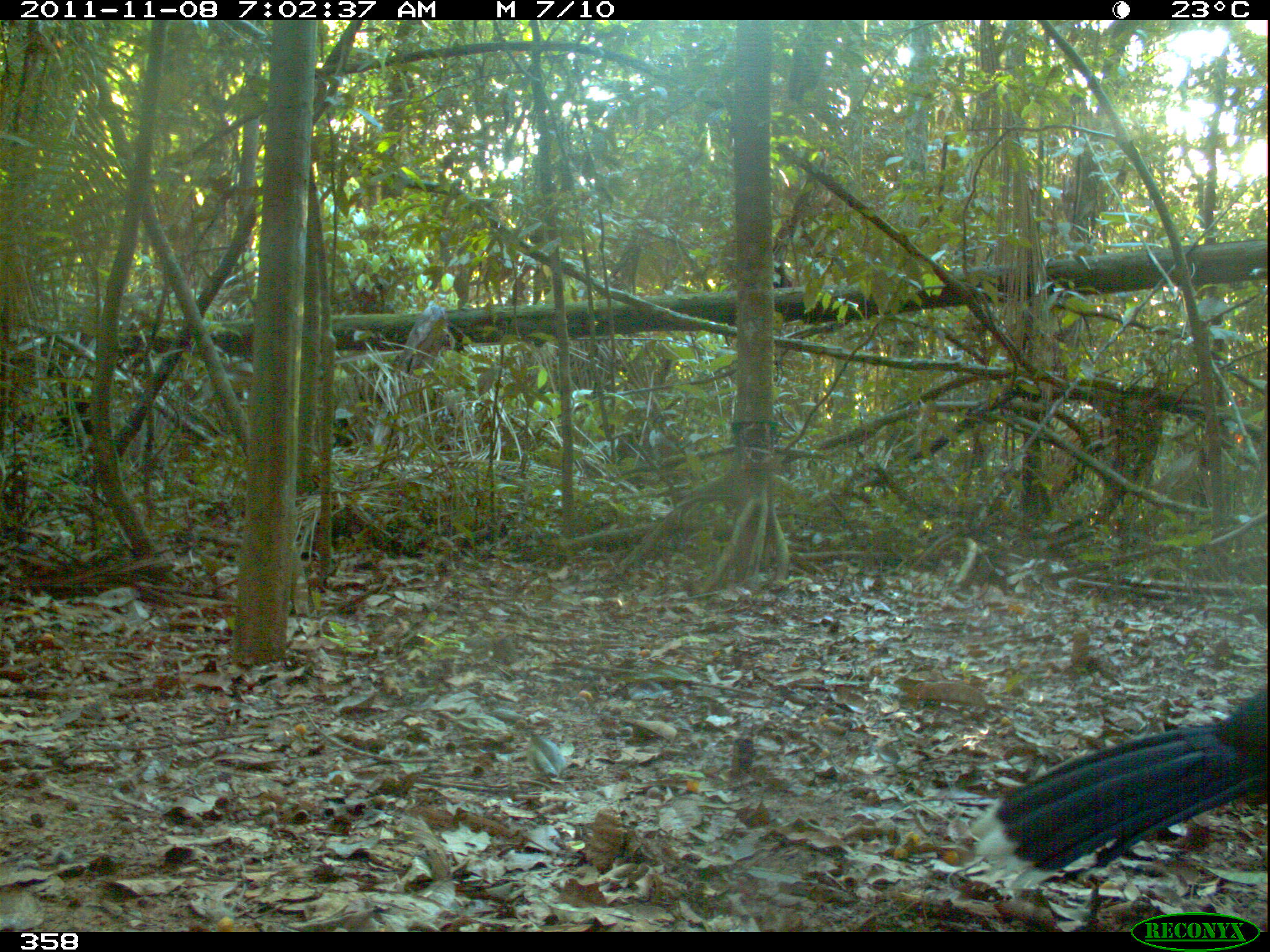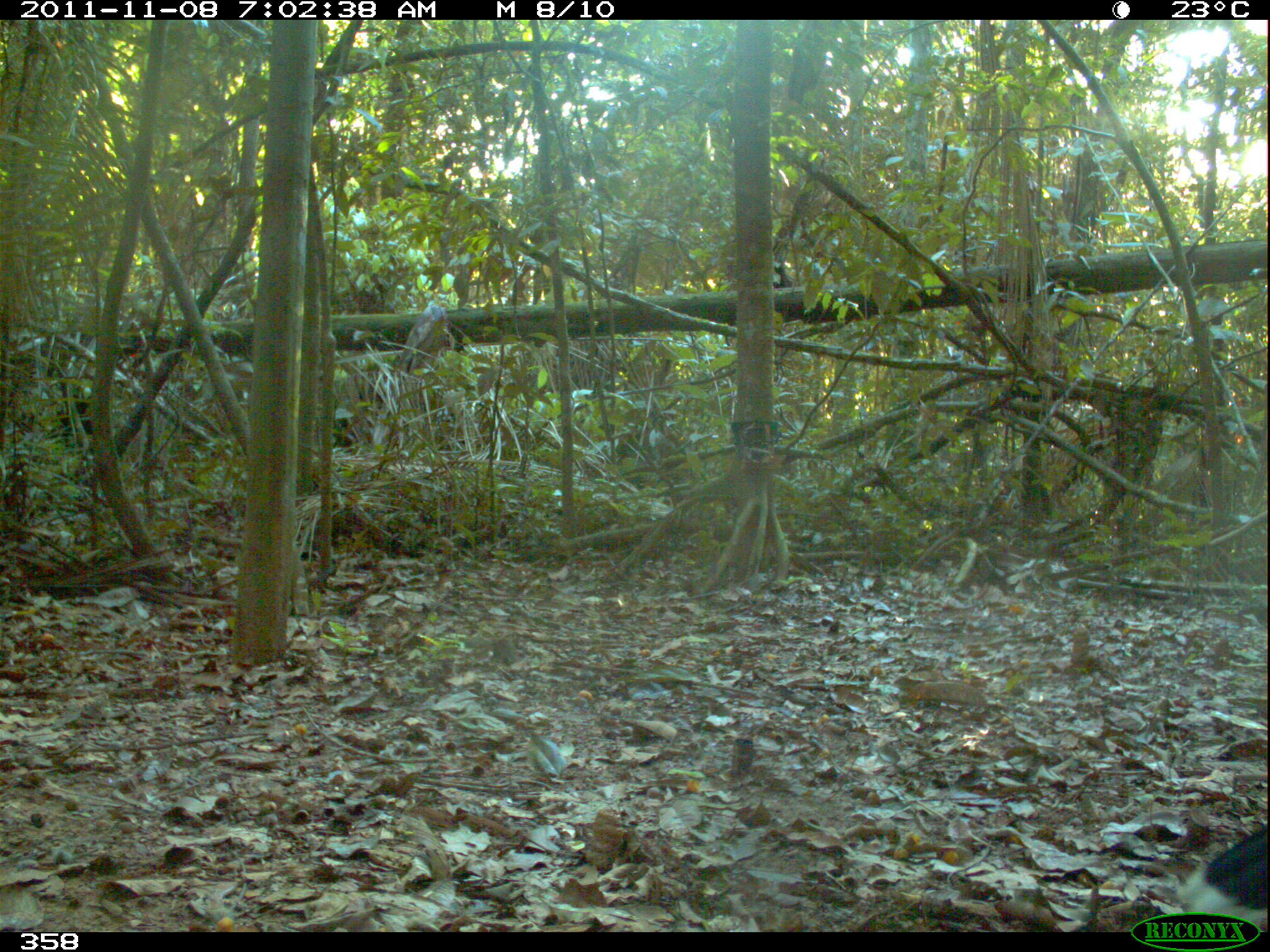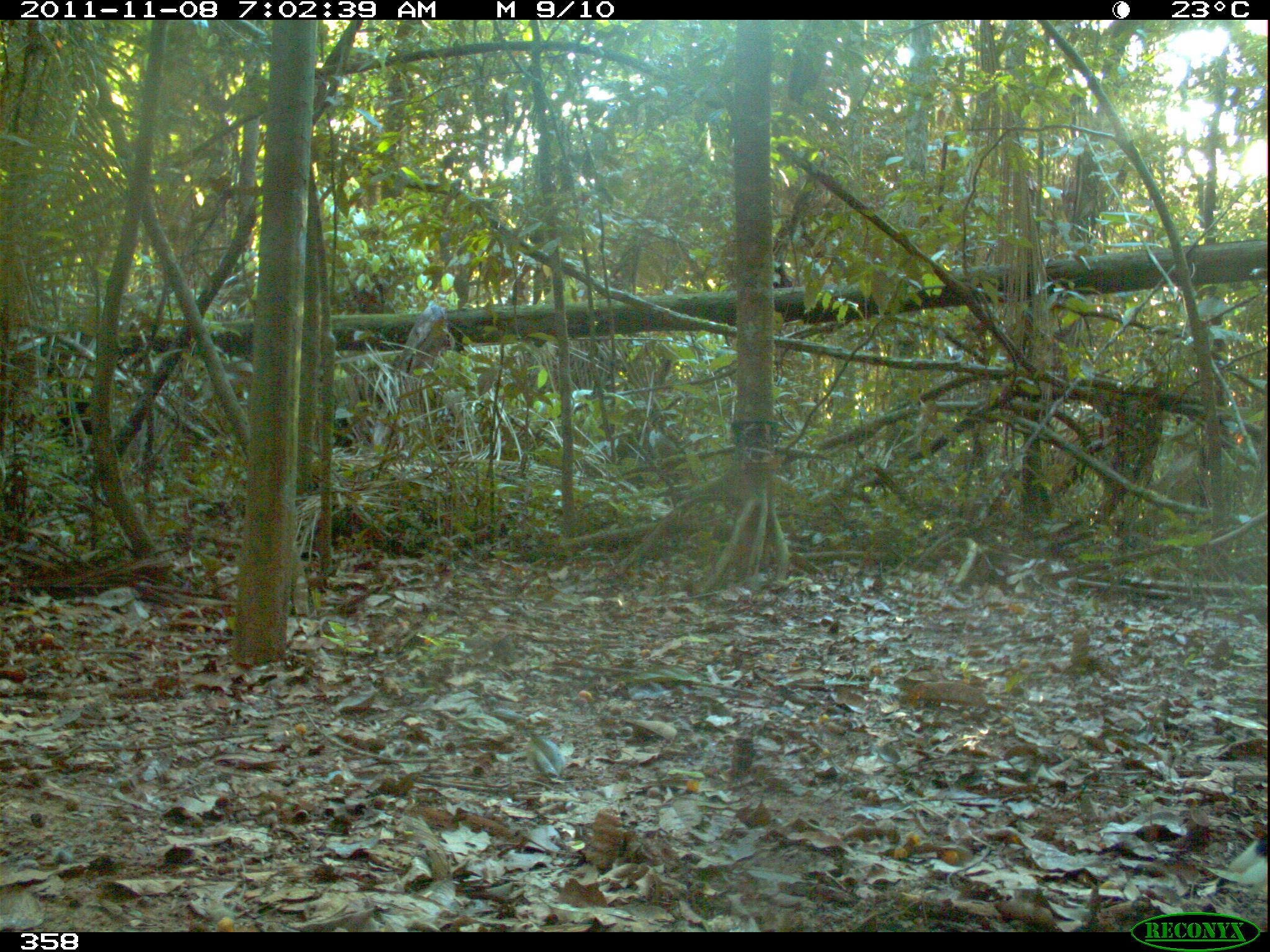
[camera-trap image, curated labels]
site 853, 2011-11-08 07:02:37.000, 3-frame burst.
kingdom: Animalia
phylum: Chordata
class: Aves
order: Galliformes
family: Cracidae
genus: Mitu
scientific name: Mitu tuberosum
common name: razor-billed curassow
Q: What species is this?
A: Mitu tuberosum (razor-billed curassow).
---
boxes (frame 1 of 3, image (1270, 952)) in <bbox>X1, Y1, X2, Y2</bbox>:
mitu tuberosum: <bbox>962, 686, 1268, 896</bbox>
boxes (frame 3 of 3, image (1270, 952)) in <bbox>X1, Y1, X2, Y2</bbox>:
mitu tuberosum: <bbox>1228, 833, 1270, 896</bbox>